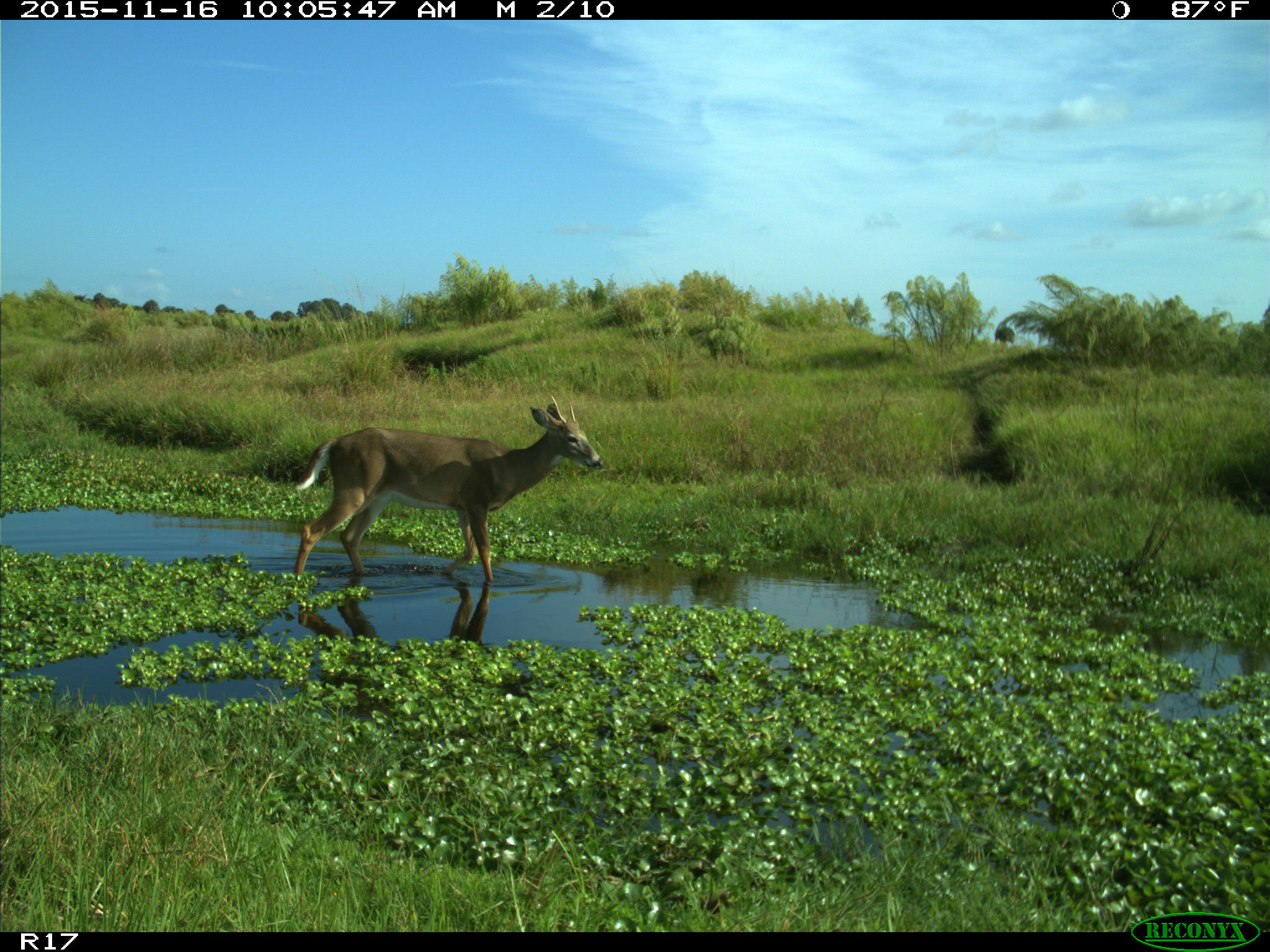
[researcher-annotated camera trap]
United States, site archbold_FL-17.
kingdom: Animalia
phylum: Chordata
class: Mammalia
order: Artiodactyla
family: Cervidae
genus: Odocoileus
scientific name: Odocoileus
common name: deer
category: unidentified deer